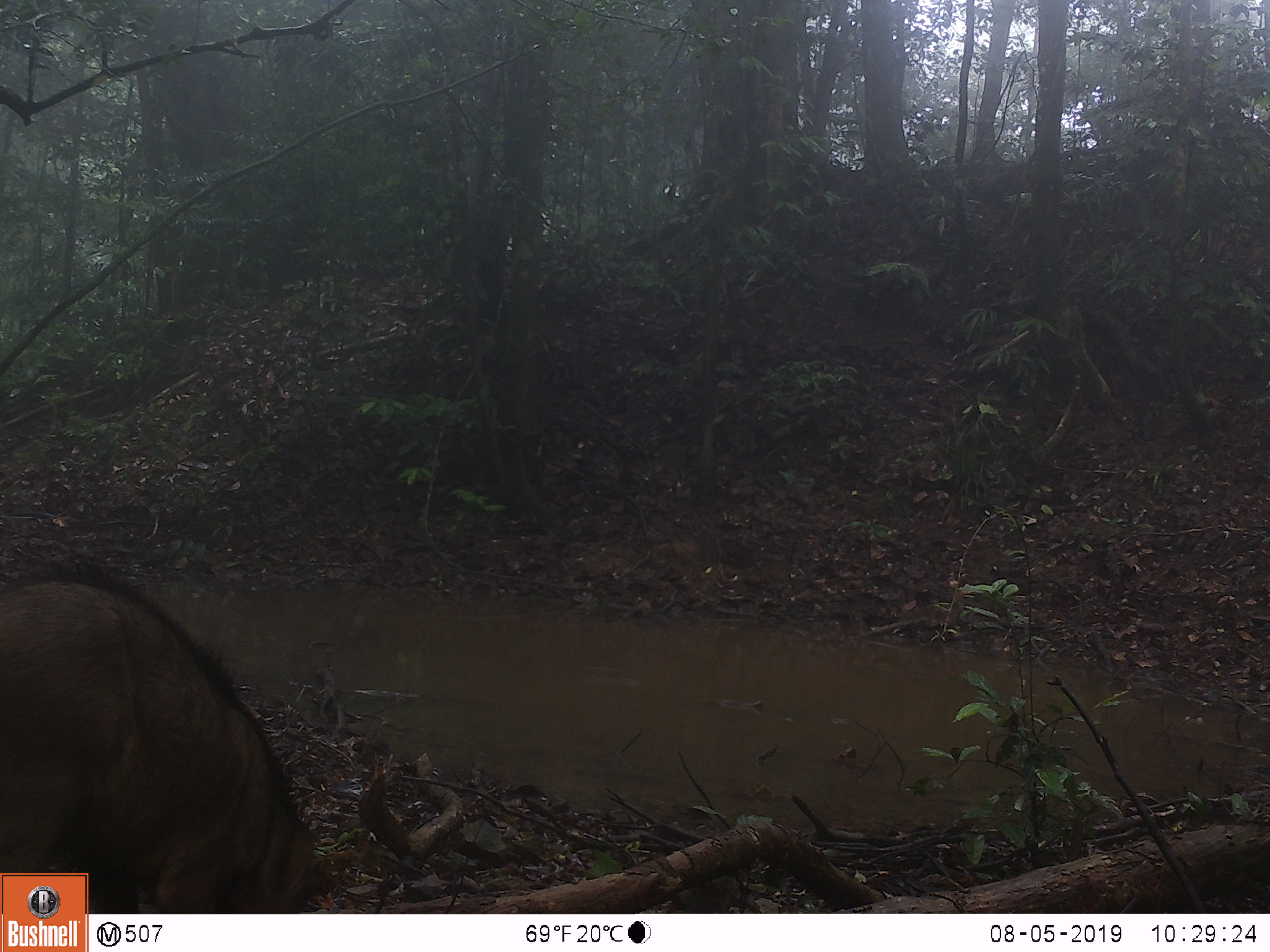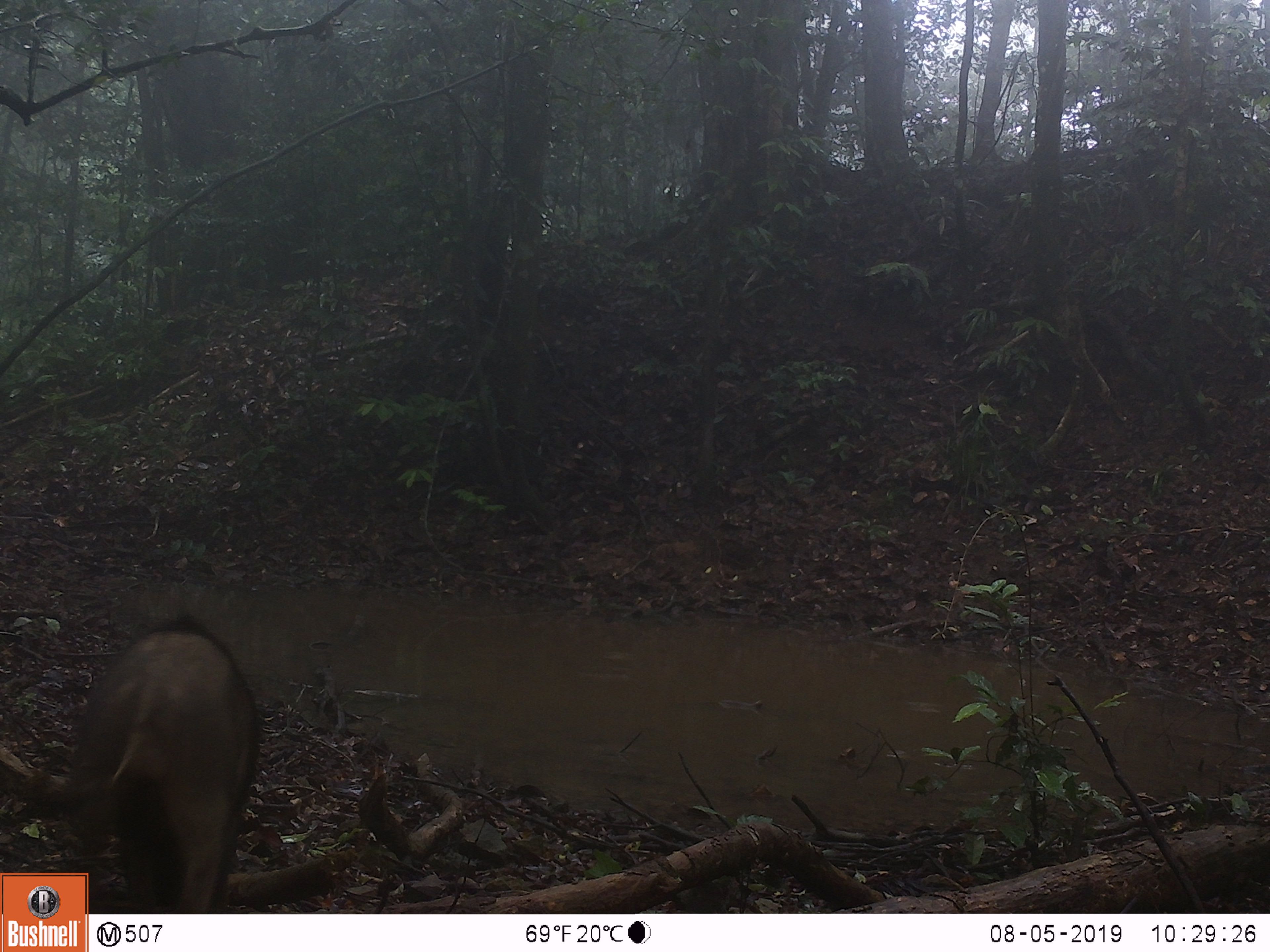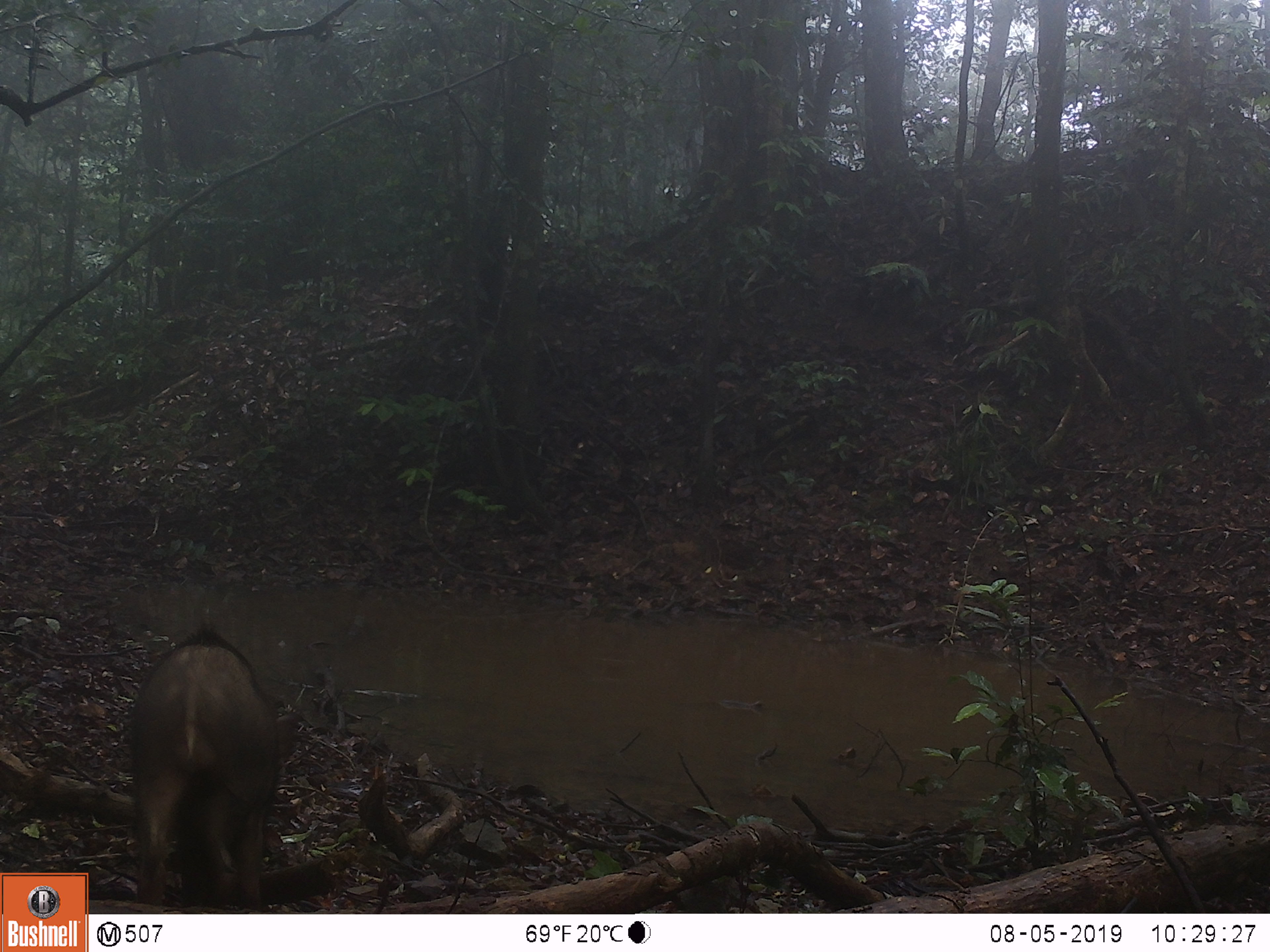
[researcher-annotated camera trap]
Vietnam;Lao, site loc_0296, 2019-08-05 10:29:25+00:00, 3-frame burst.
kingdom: Animalia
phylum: Chordata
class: Mammalia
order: Artiodactyla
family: Suidae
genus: Sus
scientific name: Sus scrofa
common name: eurasian wild pig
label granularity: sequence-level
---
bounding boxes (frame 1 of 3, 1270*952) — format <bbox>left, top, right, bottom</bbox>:
eurasian wild pig: <bbox>0, 549, 336, 911</bbox>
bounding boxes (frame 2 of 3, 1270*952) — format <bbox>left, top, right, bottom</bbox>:
eurasian wild pig: <bbox>62, 608, 261, 914</bbox>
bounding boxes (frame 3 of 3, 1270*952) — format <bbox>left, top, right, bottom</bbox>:
eurasian wild pig: <bbox>127, 621, 301, 908</bbox>